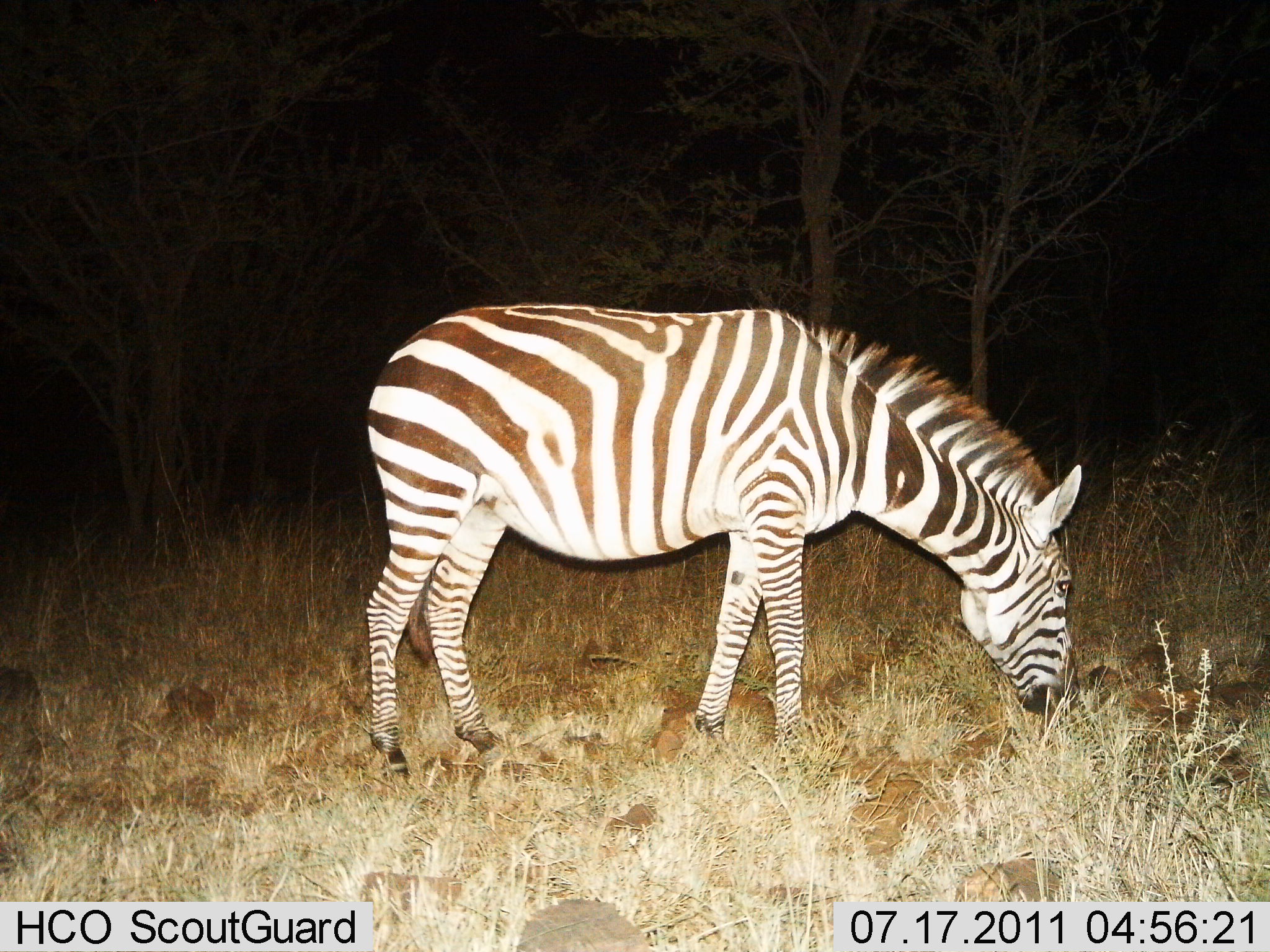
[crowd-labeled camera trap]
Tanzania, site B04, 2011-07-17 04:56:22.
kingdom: Animalia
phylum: Chordata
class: Mammalia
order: Perissodactyla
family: Equidae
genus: Equus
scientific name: Equus quagga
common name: plains zebra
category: zebra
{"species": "zebra (plains zebra) (Equus quagga)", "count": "1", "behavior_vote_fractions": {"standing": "28%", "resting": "0%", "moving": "0%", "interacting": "0%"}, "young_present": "0%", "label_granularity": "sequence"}